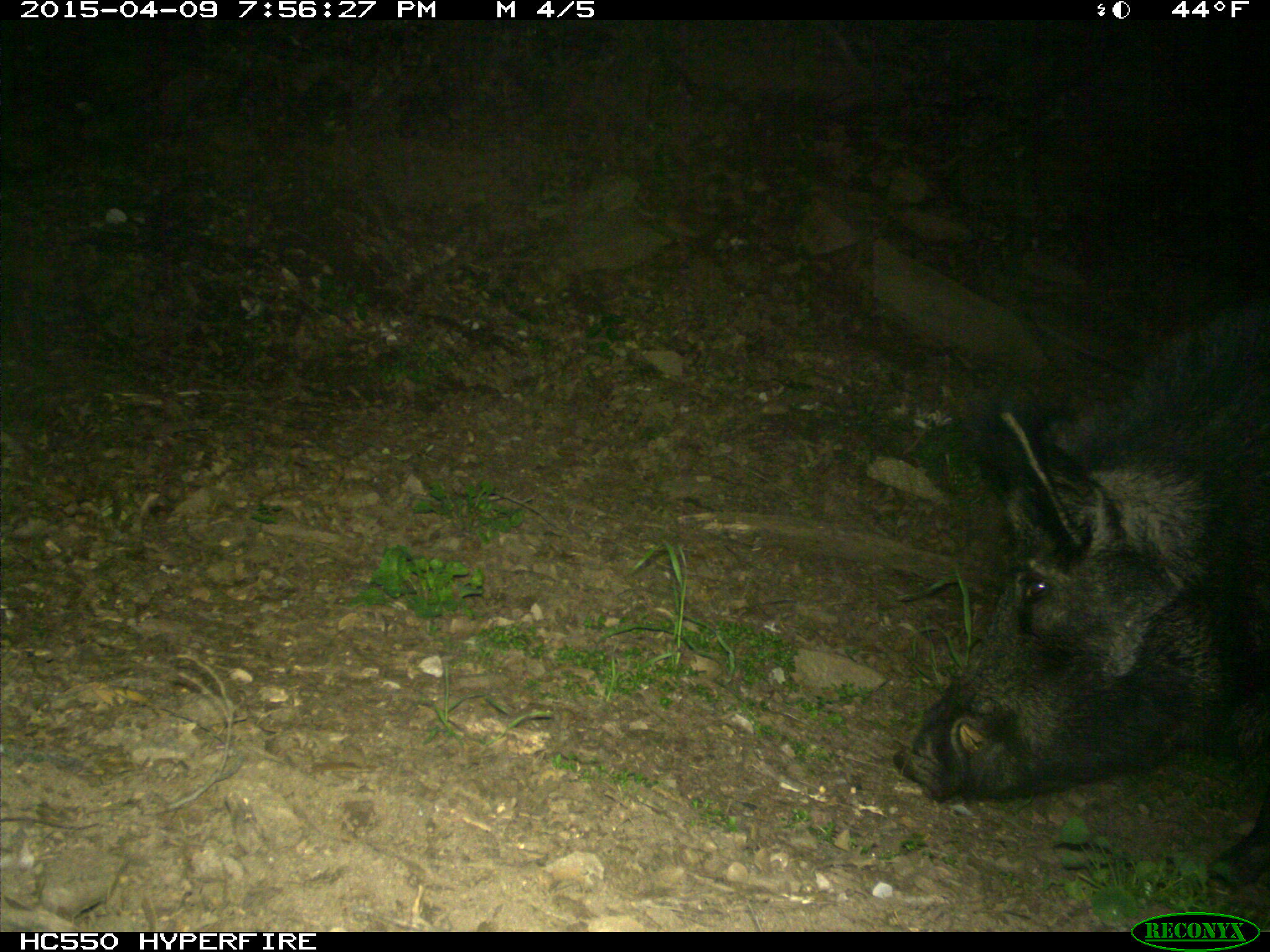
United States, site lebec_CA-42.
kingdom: Animalia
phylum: Chordata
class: Mammalia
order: Artiodactyla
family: Suidae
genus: Sus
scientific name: Sus scrofa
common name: wild boar